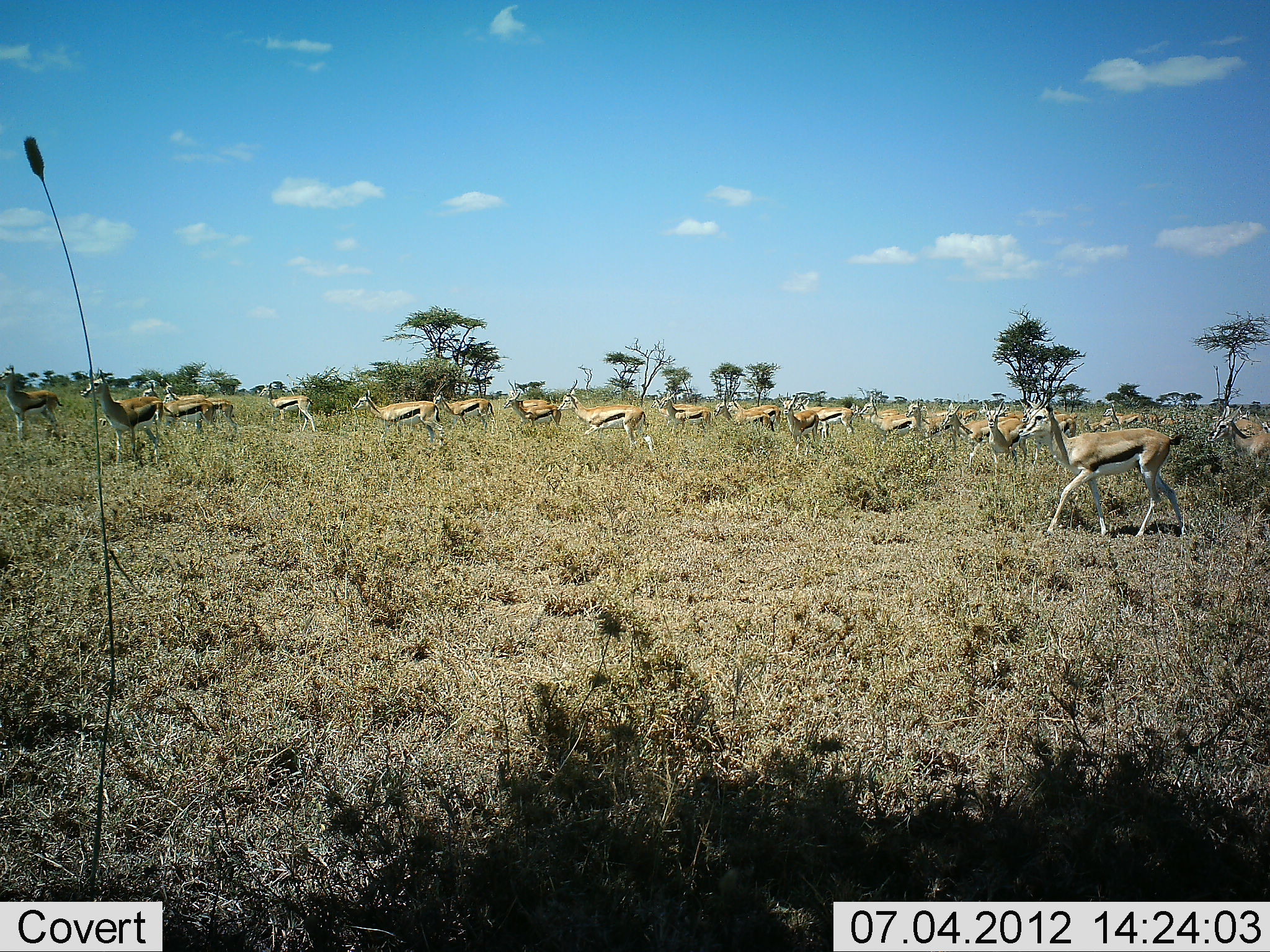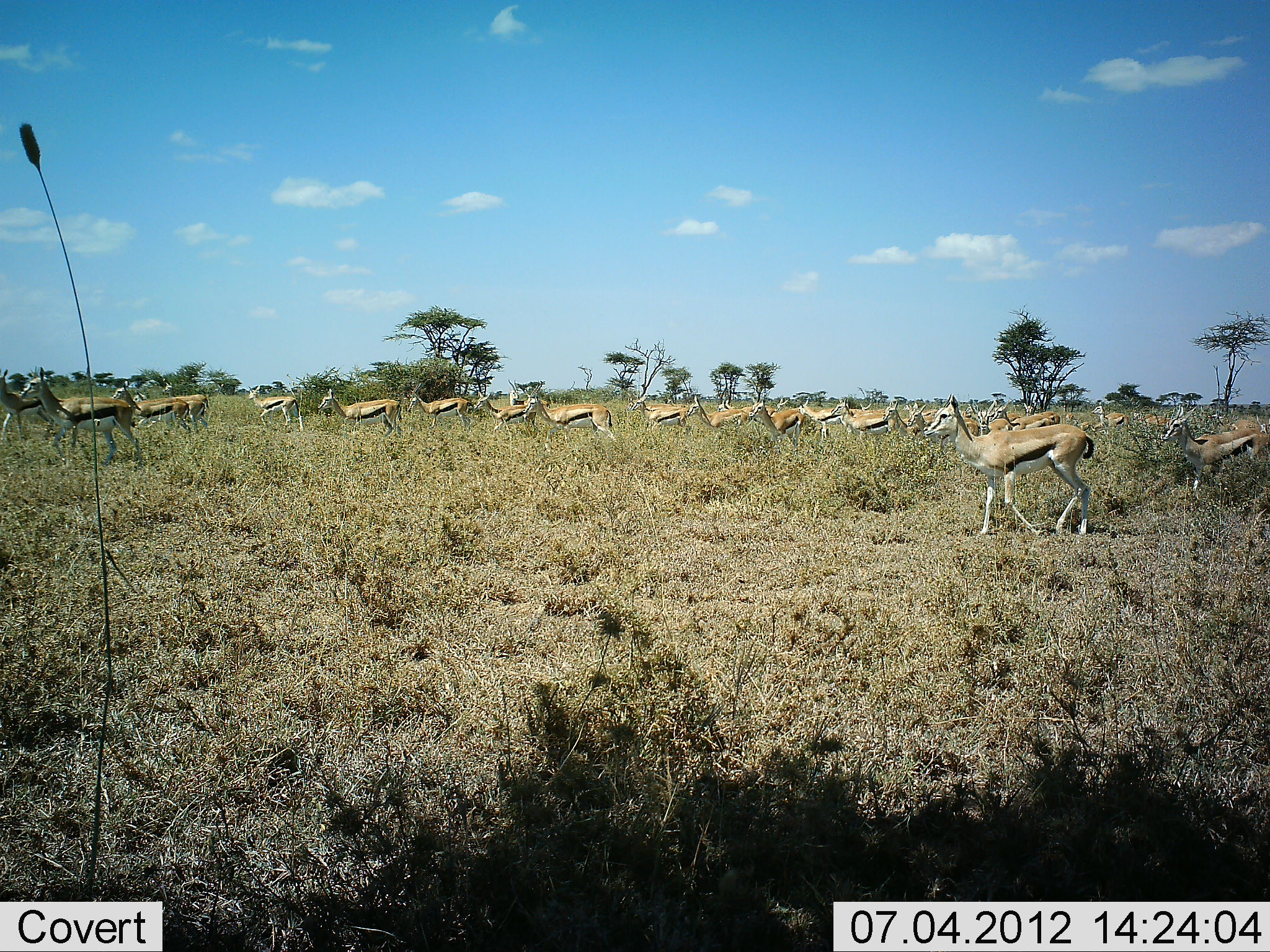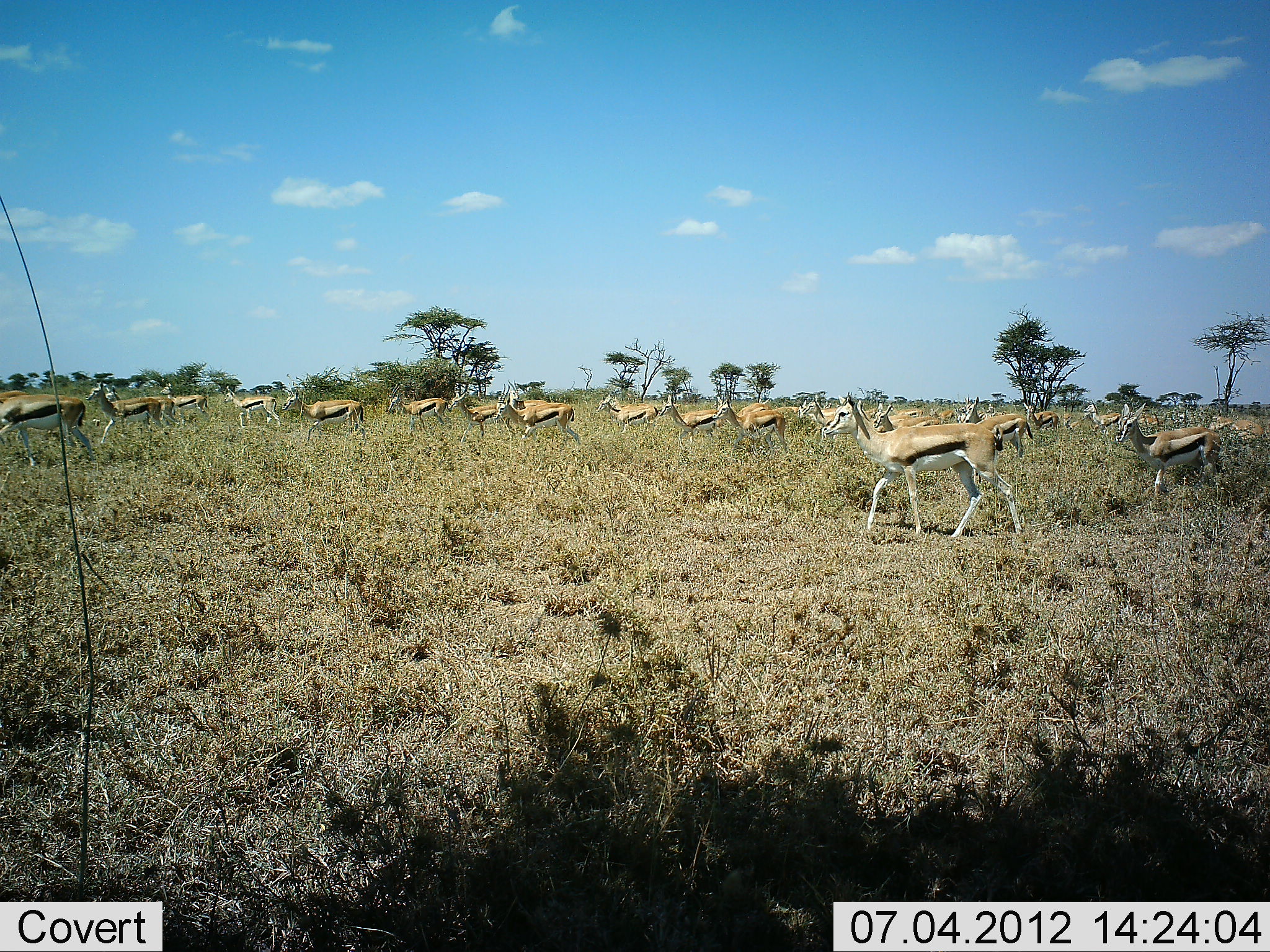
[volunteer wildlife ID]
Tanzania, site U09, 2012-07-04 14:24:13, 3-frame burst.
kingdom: Animalia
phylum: Chordata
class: Mammalia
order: Artiodactyla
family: Bovidae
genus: Eudorcas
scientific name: Eudorcas thomsonii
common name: thomson's gazelle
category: gazellethomsons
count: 11-50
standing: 10%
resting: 0%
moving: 100%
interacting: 10%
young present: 0%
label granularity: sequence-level